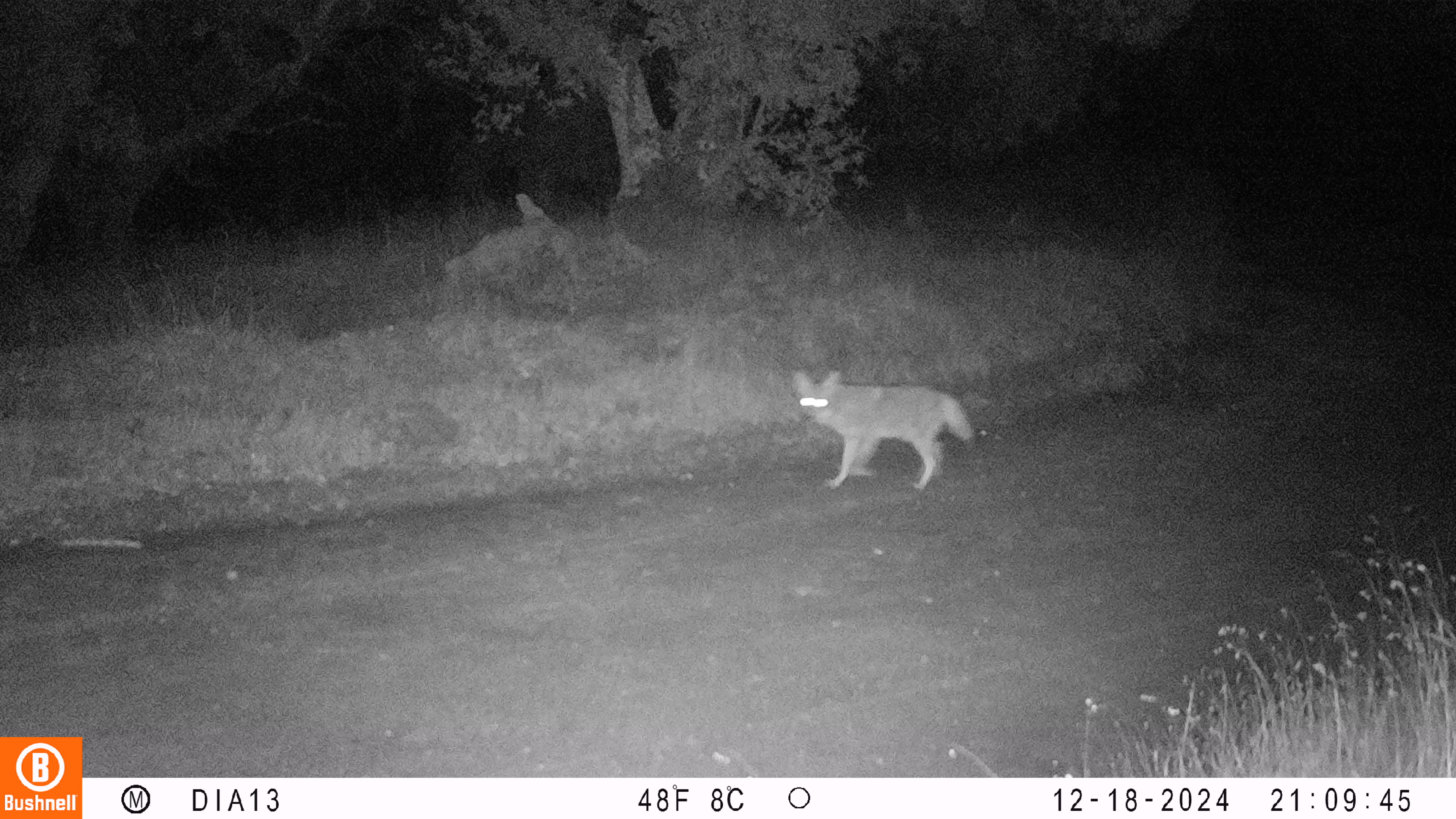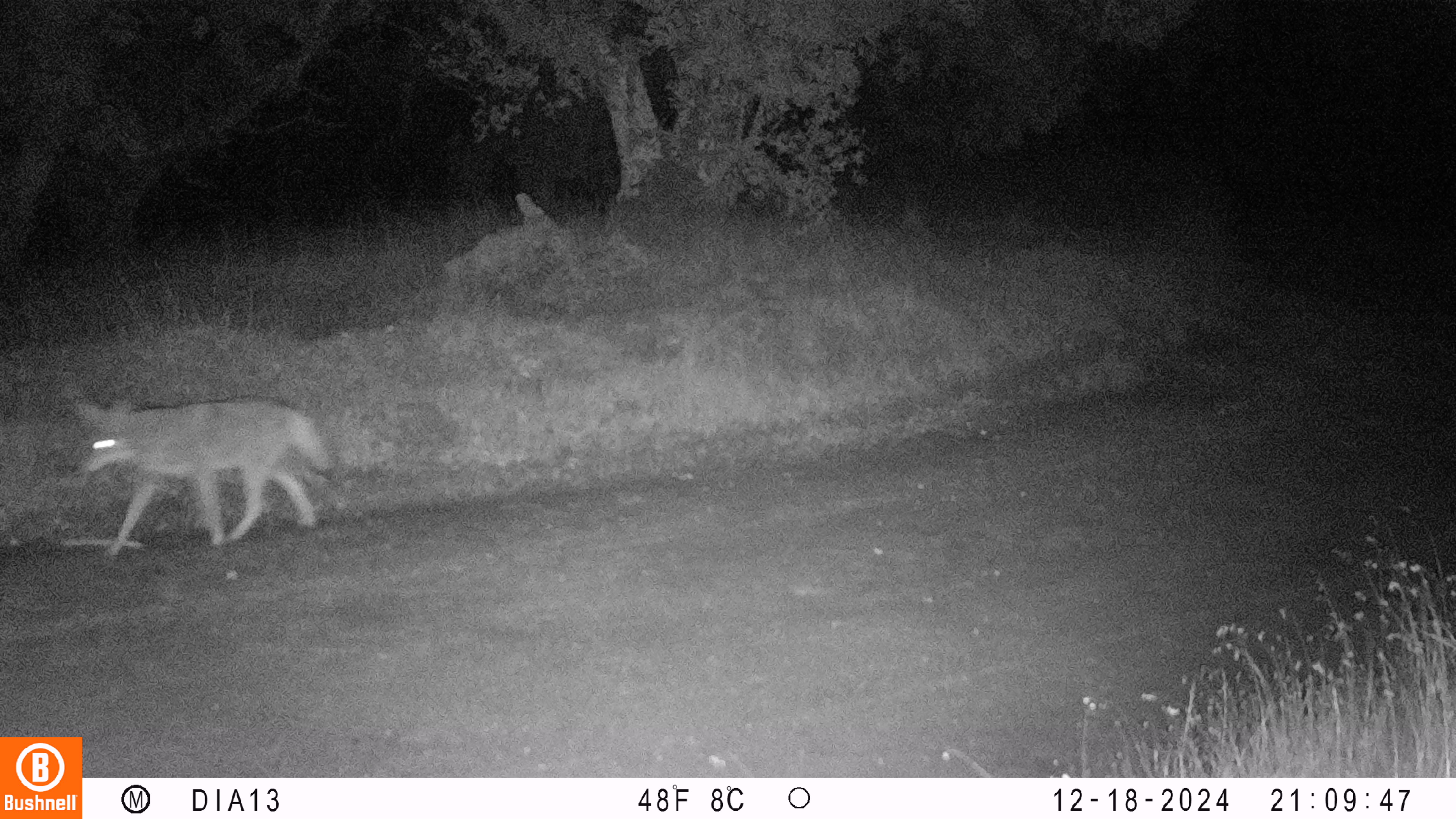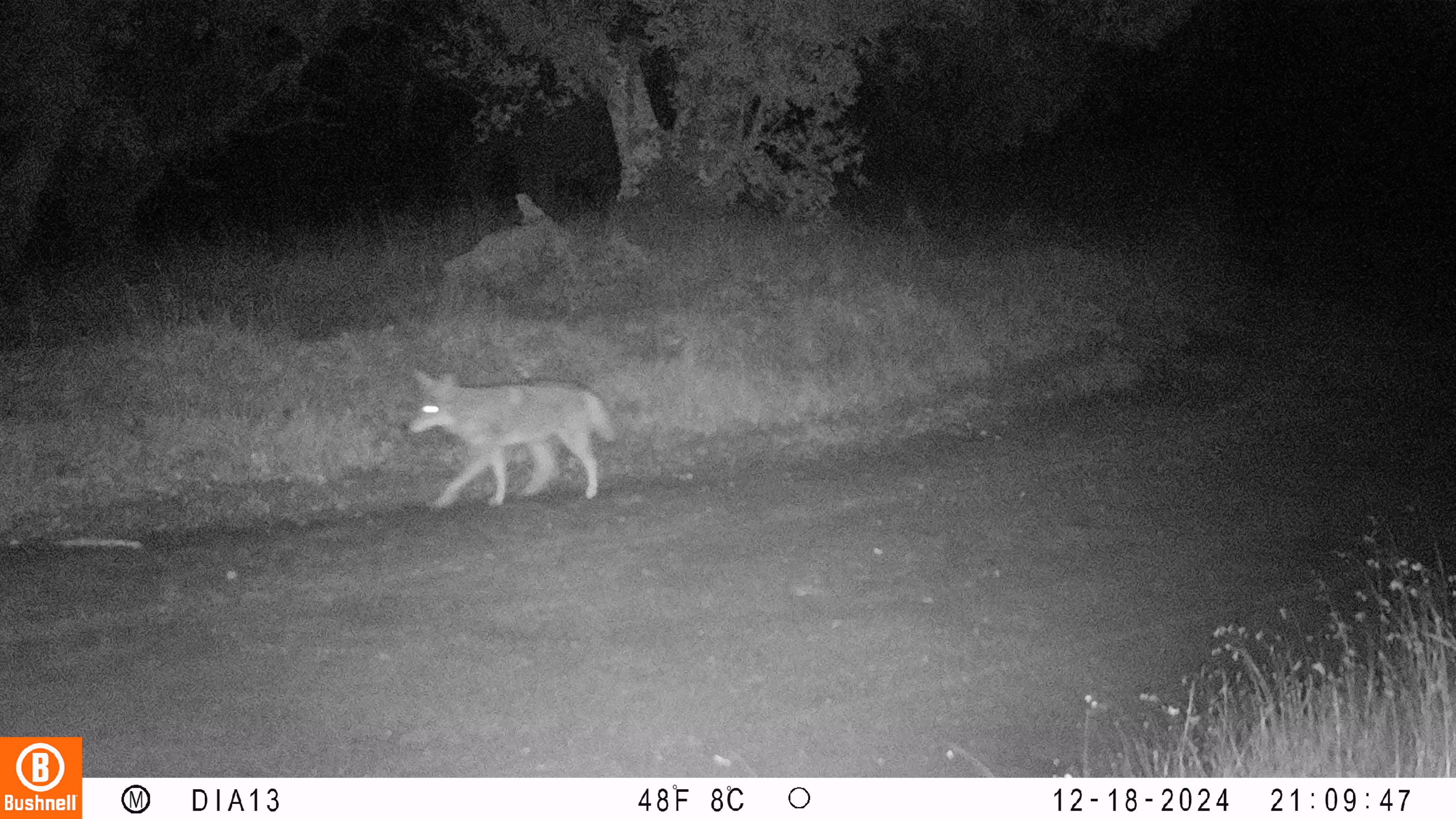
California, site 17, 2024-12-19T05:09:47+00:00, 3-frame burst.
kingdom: Animalia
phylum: Chordata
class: Mammalia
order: Carnivora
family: Canidae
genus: Canis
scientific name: Canis latrans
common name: coyote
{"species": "coyote (Canis latrans)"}